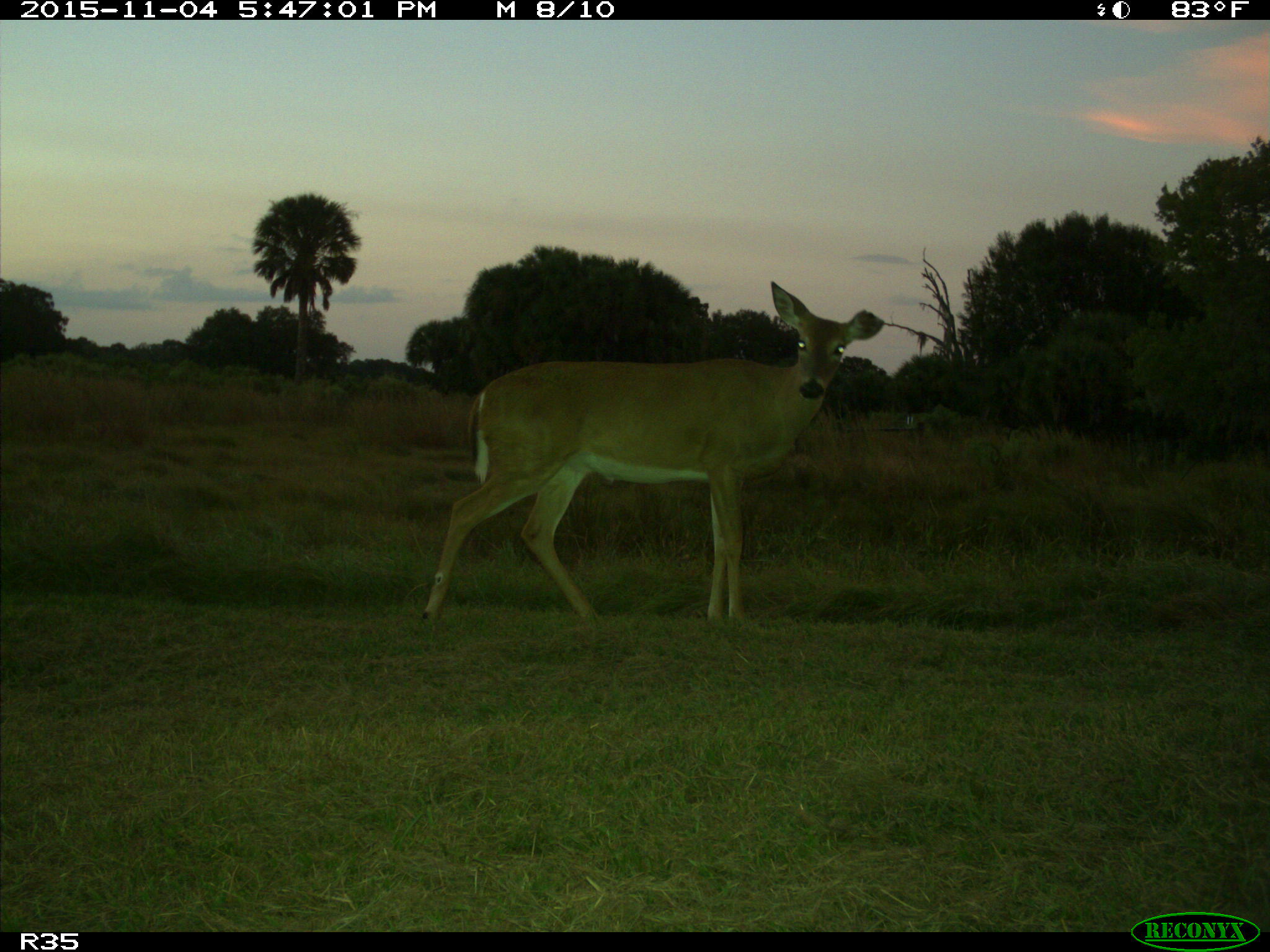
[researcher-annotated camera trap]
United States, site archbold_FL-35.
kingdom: Animalia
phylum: Chordata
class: Mammalia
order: Artiodactyla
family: Cervidae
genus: Odocoileus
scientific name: Odocoileus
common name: deer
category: unidentified deer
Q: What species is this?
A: Unidentified deer (deer) (Odocoileus).